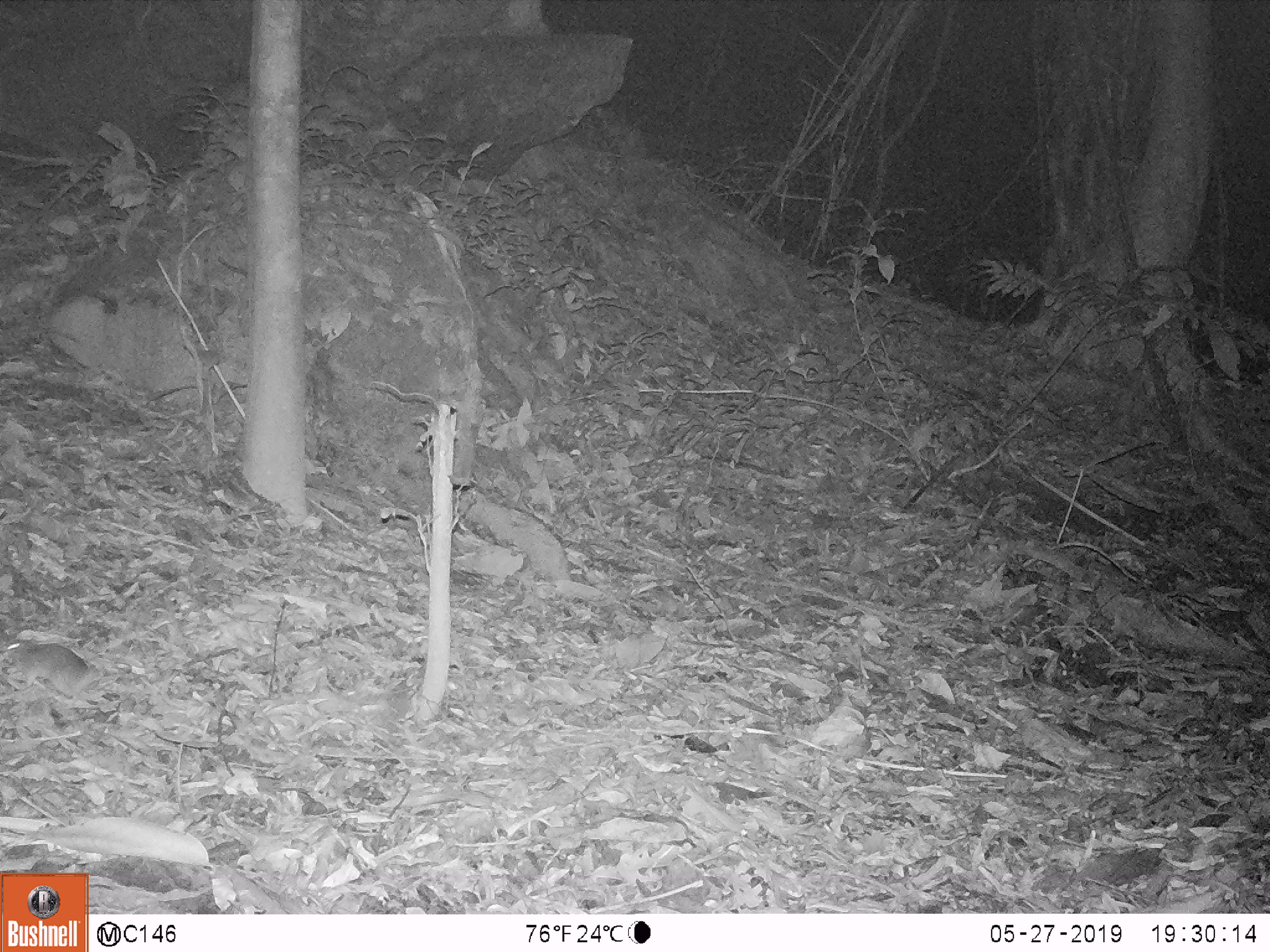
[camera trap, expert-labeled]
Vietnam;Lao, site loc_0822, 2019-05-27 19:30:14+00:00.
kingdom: Animalia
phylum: Chordata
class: Mammalia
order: Rodentia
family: Muridae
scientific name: Muridae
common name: old-world mice and rats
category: unidentified murid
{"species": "unidentified murid (old-world mice and rats) (Muridae)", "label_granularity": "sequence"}